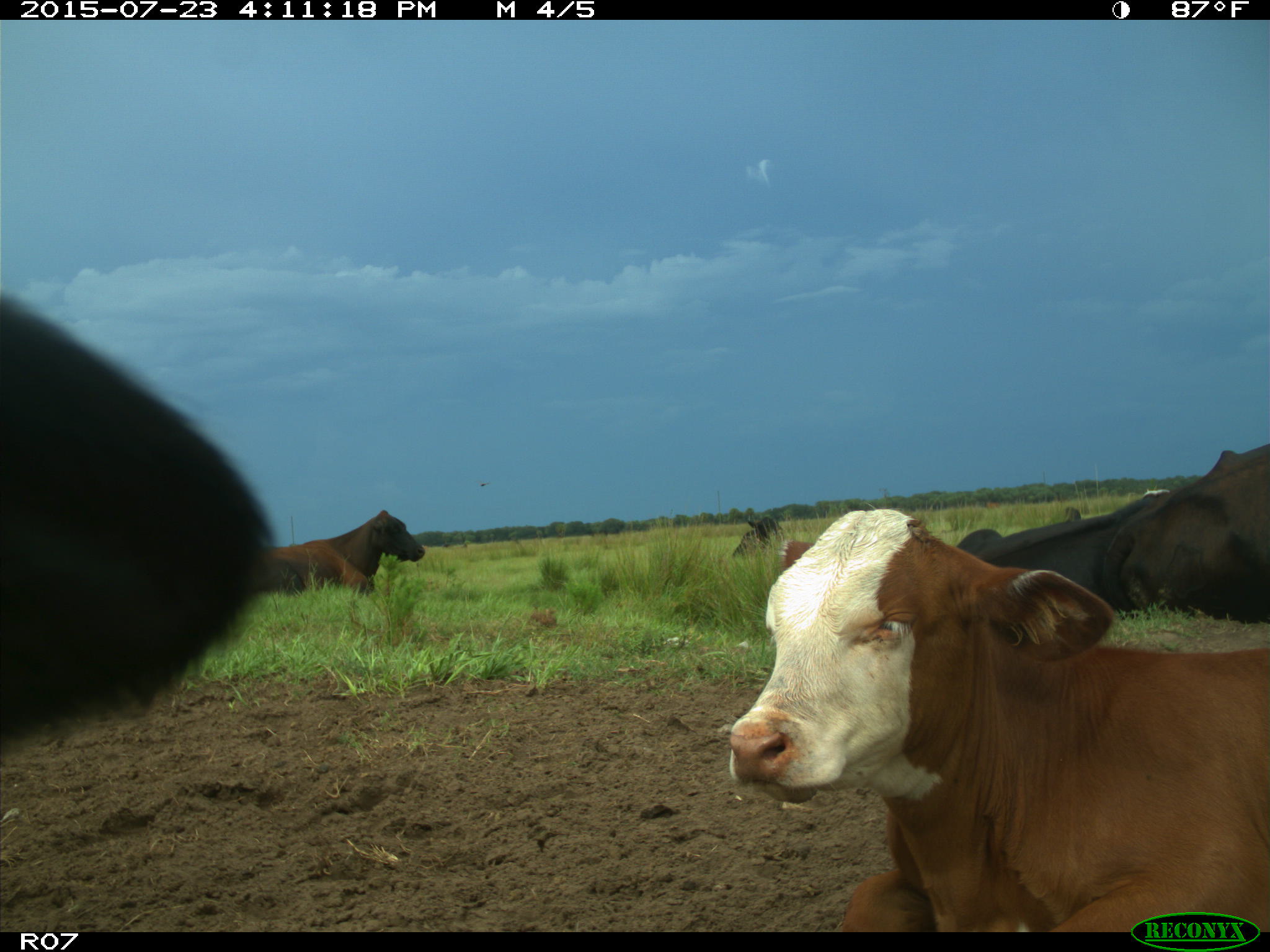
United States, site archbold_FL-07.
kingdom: Animalia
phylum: Chordata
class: Mammalia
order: Artiodactyla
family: Bovidae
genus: Bos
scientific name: Bos taurus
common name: domestic cow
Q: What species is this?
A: Bos taurus (domestic cow).